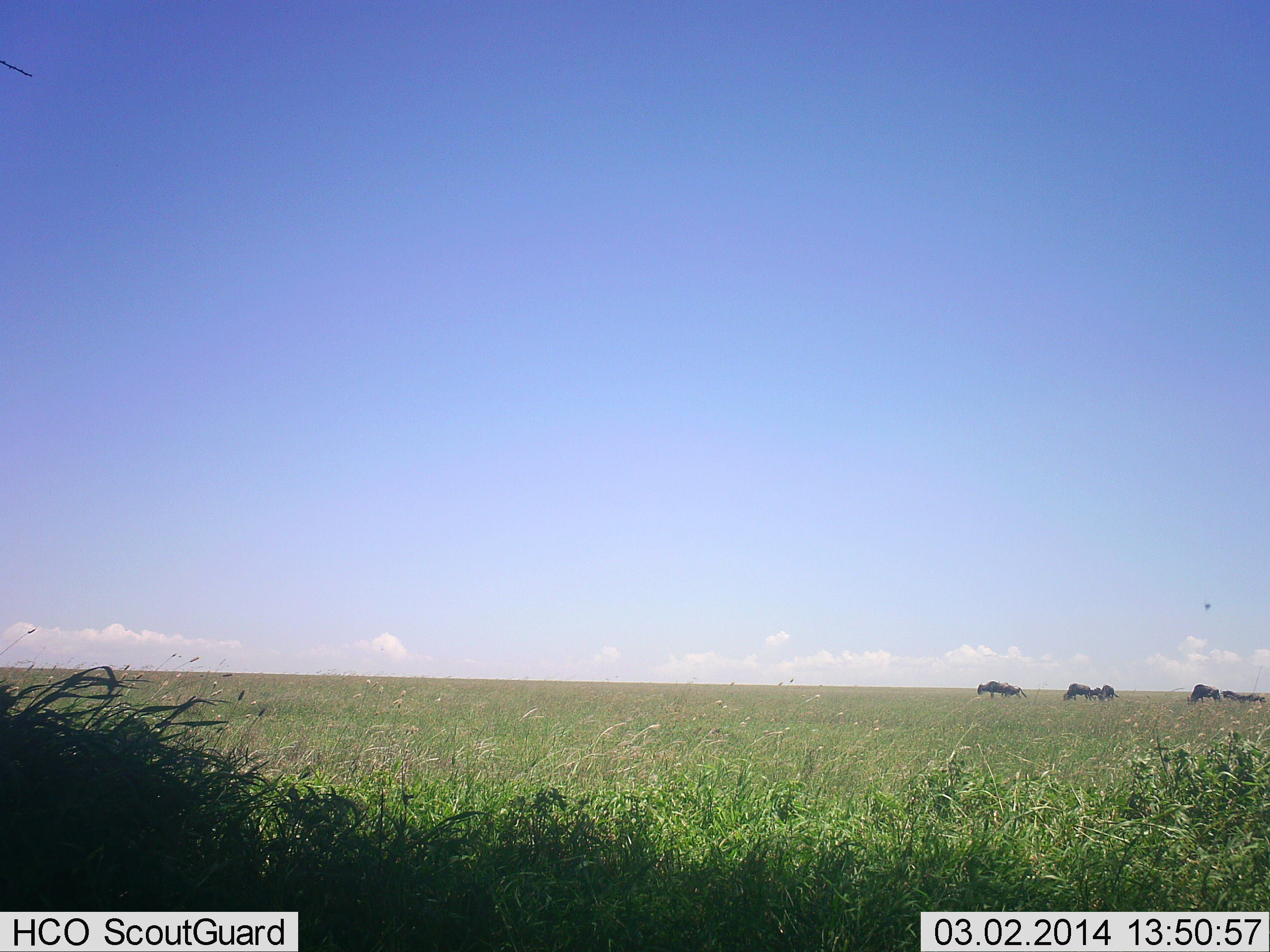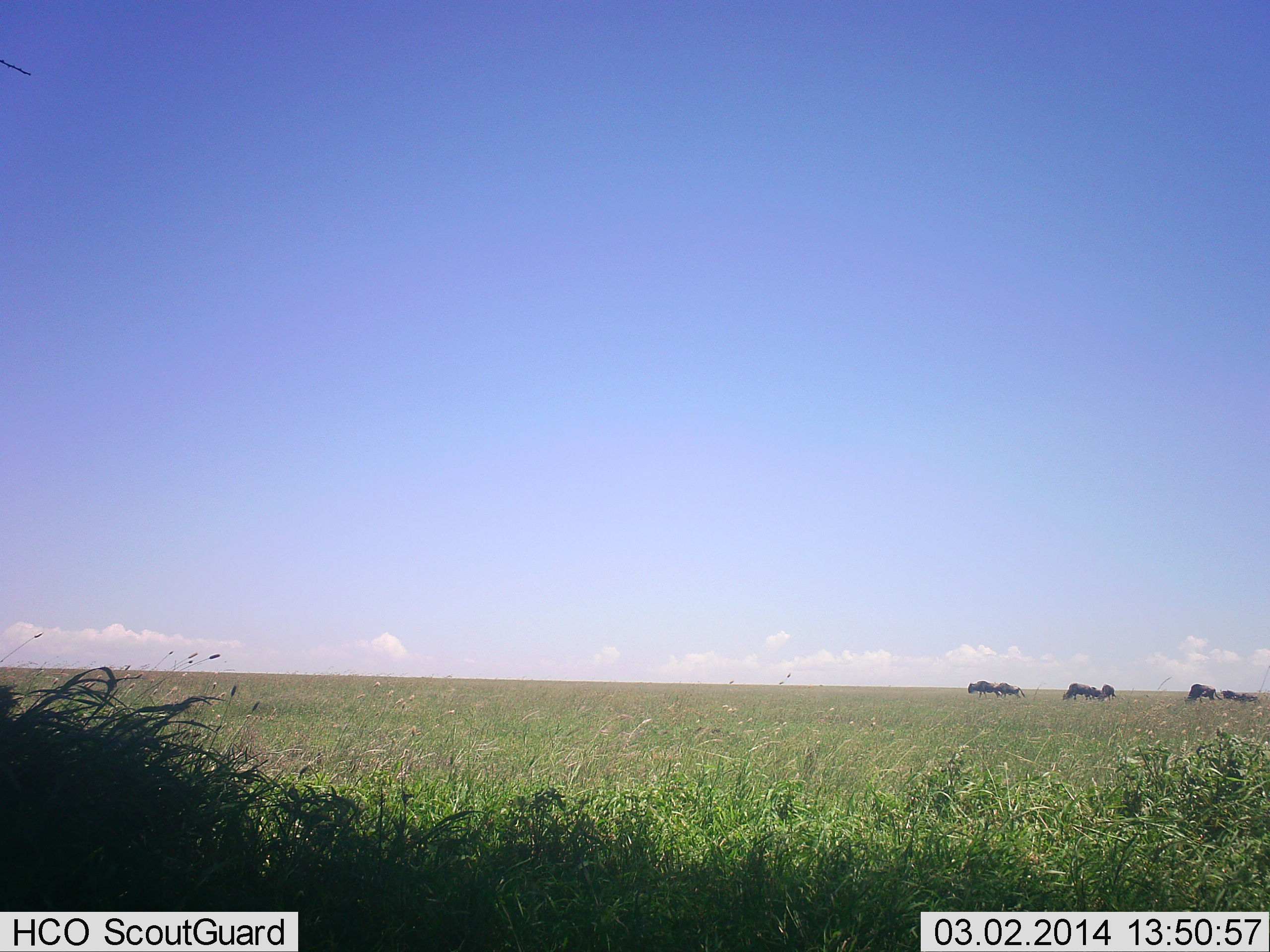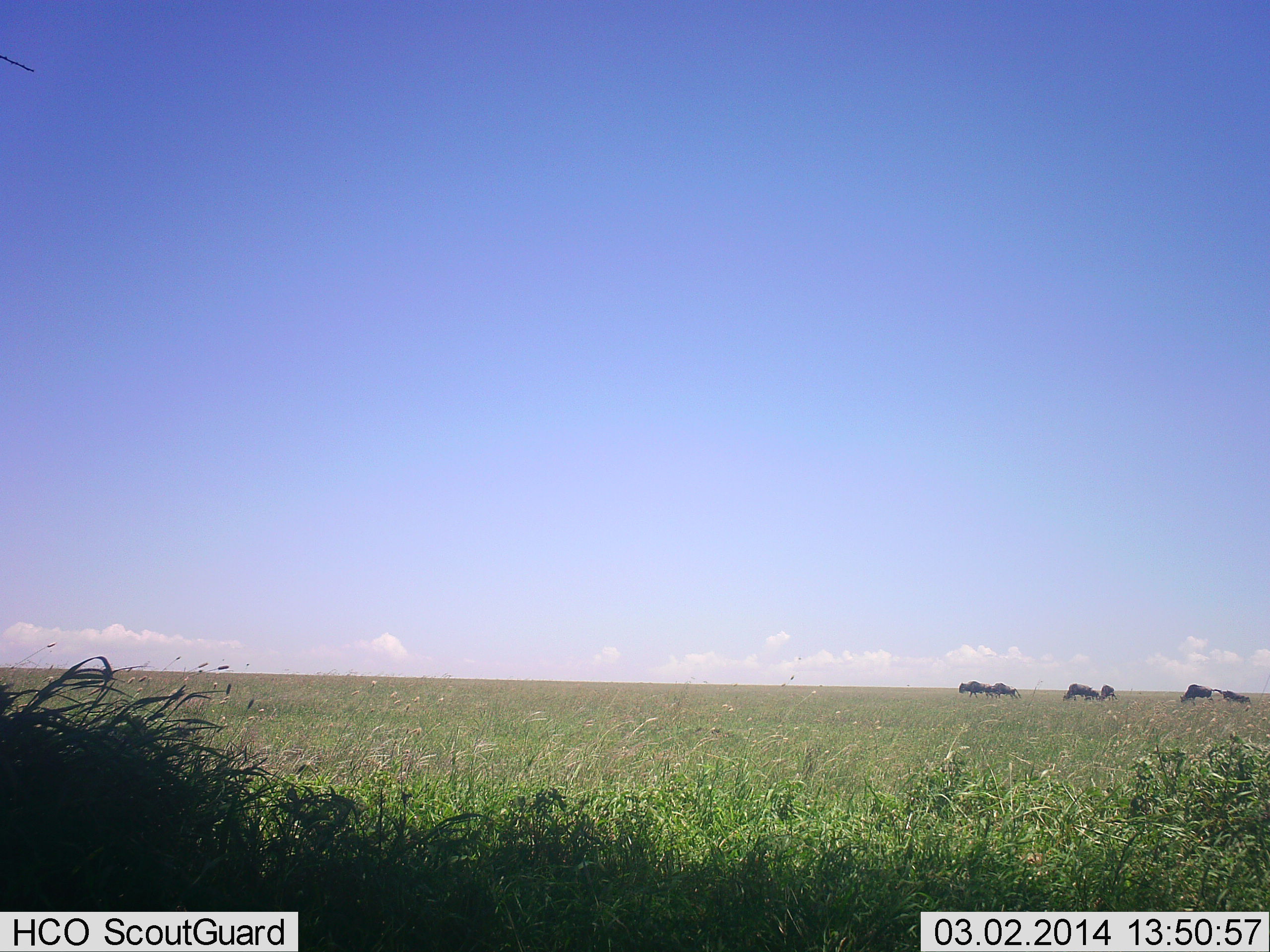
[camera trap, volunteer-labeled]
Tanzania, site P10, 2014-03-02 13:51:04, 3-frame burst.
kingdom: Animalia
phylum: Chordata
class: Mammalia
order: Artiodactyla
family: Bovidae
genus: Connochaetes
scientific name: Connochaetes taurinus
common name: blue wildebeest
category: wildebeest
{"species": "wildebeest (blue wildebeest) (Connochaetes taurinus)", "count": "7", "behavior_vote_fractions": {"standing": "40%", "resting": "0%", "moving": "50%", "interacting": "0%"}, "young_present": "0%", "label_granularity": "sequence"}